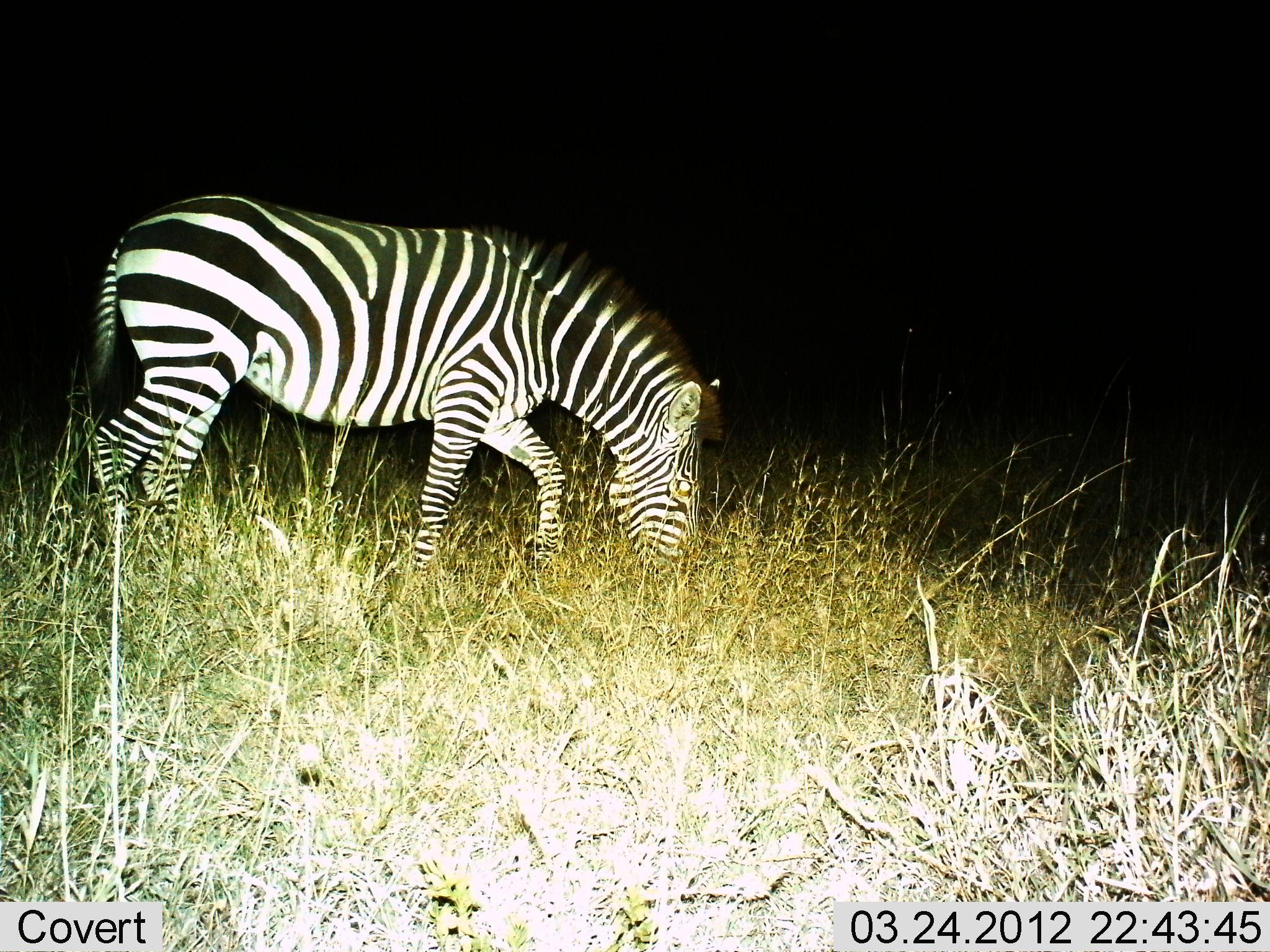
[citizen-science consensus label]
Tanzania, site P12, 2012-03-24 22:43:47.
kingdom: Animalia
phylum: Chordata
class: Mammalia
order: Perissodactyla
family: Equidae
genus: Equus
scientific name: Equus quagga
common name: plains zebra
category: zebra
Zebra (plains zebra) (Equus quagga), count 1. Behavior (volunteer vote fractions): standing 18%, resting 0%, moving 14%, interacting 0%. Young present (vote fraction): 0%. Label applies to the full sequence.